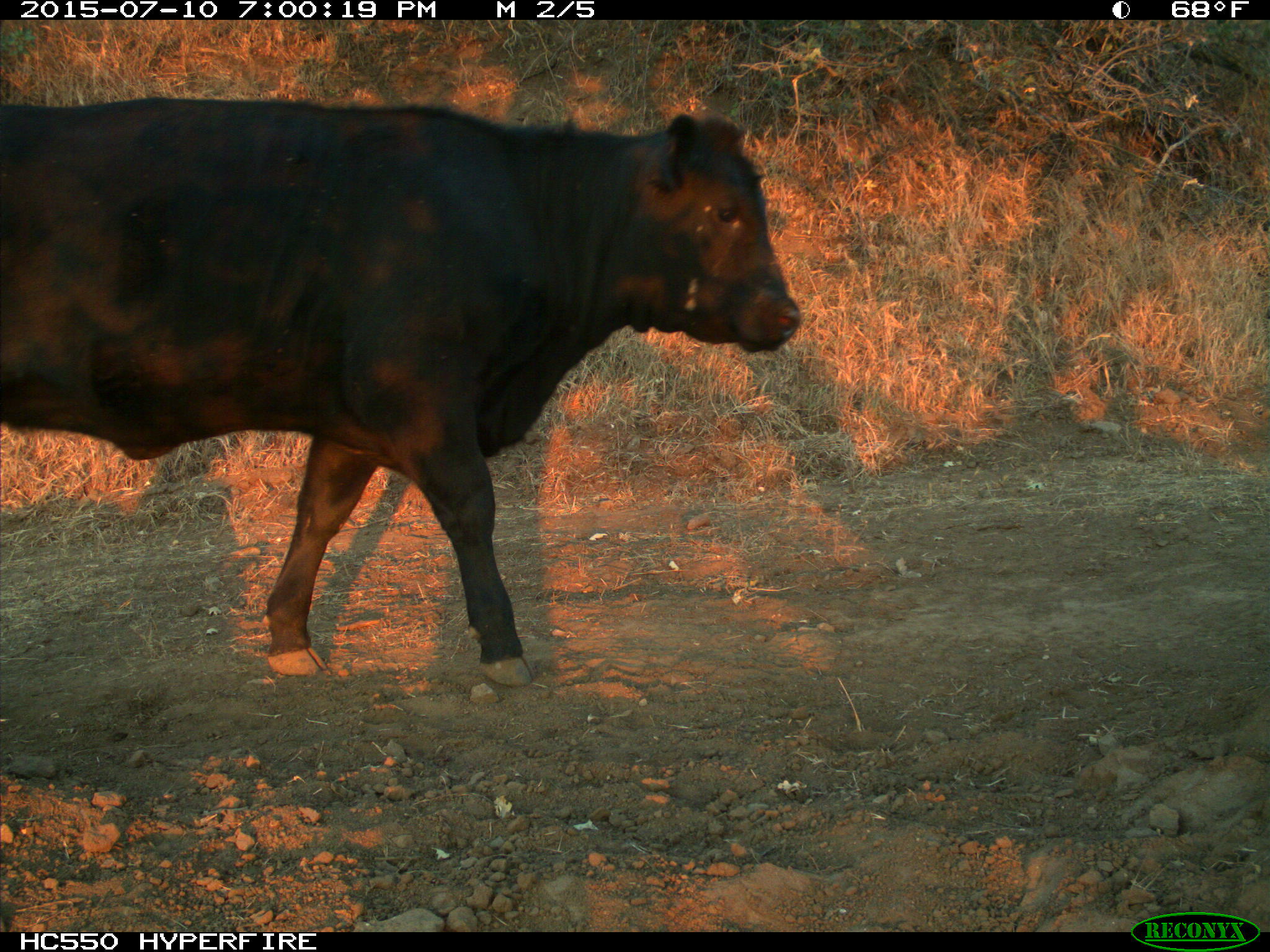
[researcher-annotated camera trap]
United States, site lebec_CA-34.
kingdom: Animalia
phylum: Chordata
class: Mammalia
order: Artiodactyla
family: Bovidae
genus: Bos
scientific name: Bos taurus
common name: domestic cow